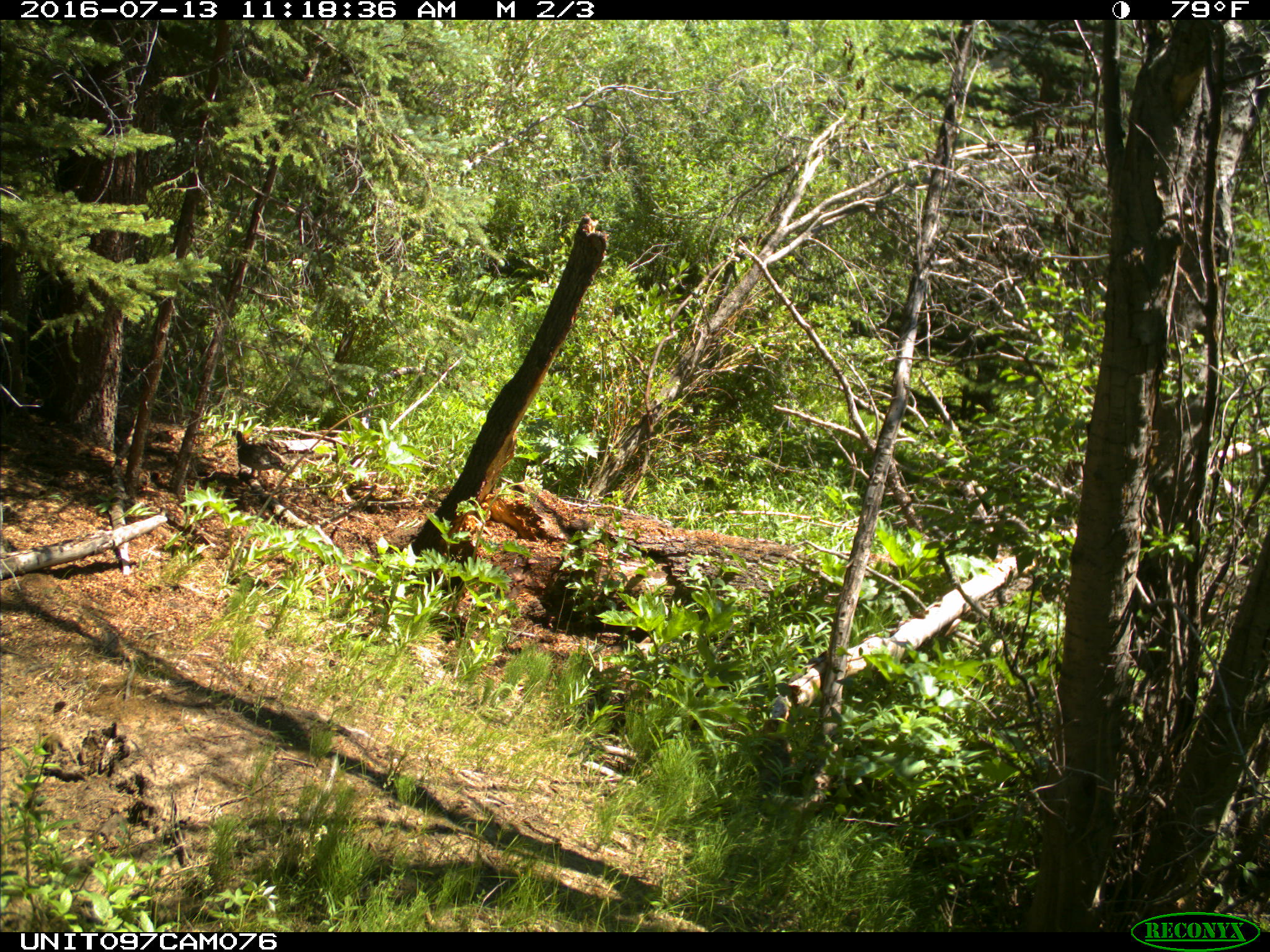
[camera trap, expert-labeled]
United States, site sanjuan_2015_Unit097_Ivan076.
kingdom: Animalia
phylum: Chordata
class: Aves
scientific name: Aves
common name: birds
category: unidentified bird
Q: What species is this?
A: Unidentified bird (birds) (Aves).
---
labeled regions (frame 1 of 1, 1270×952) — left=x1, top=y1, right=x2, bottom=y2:
animal: left=230, top=430, right=298, bottom=480